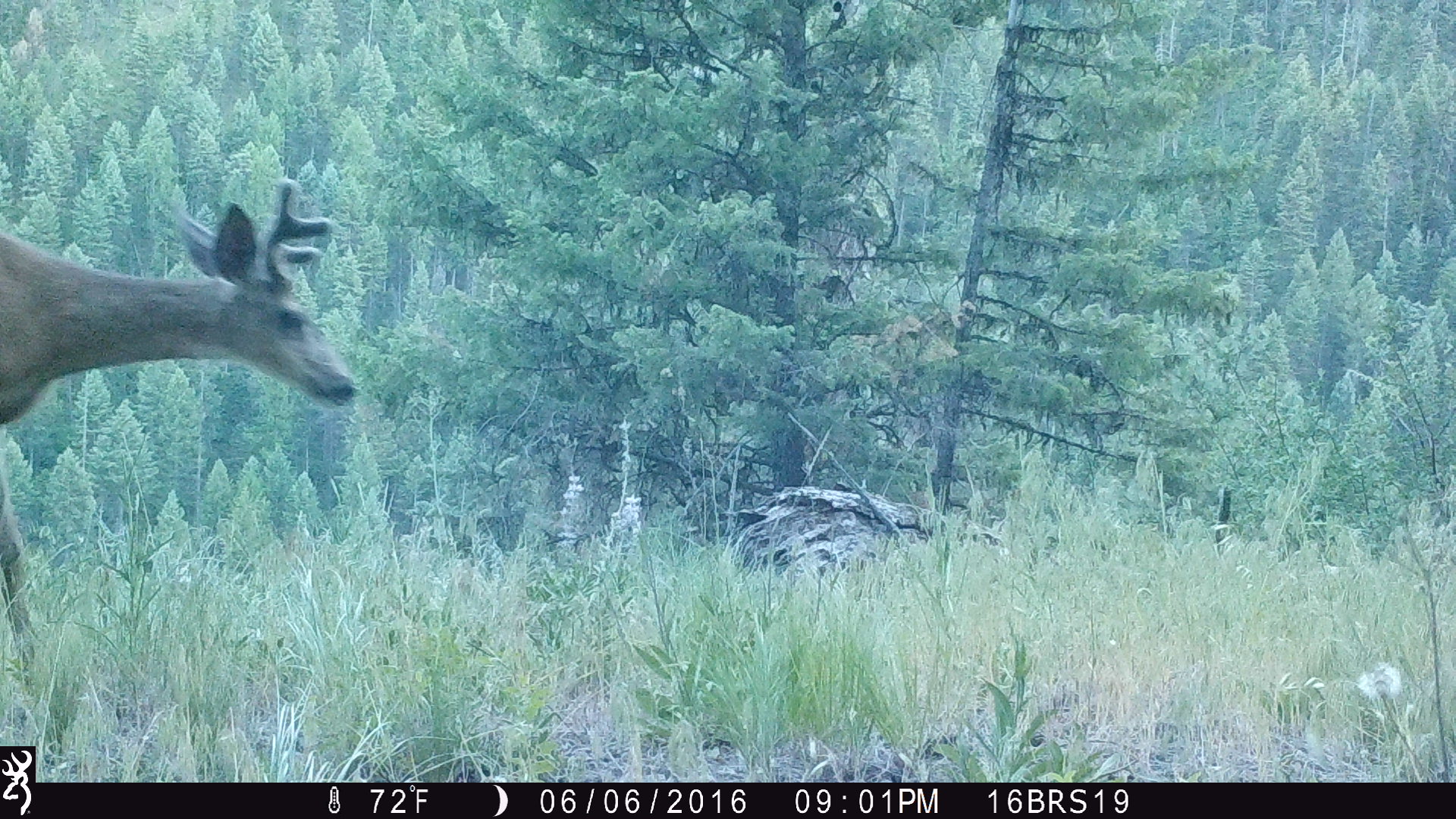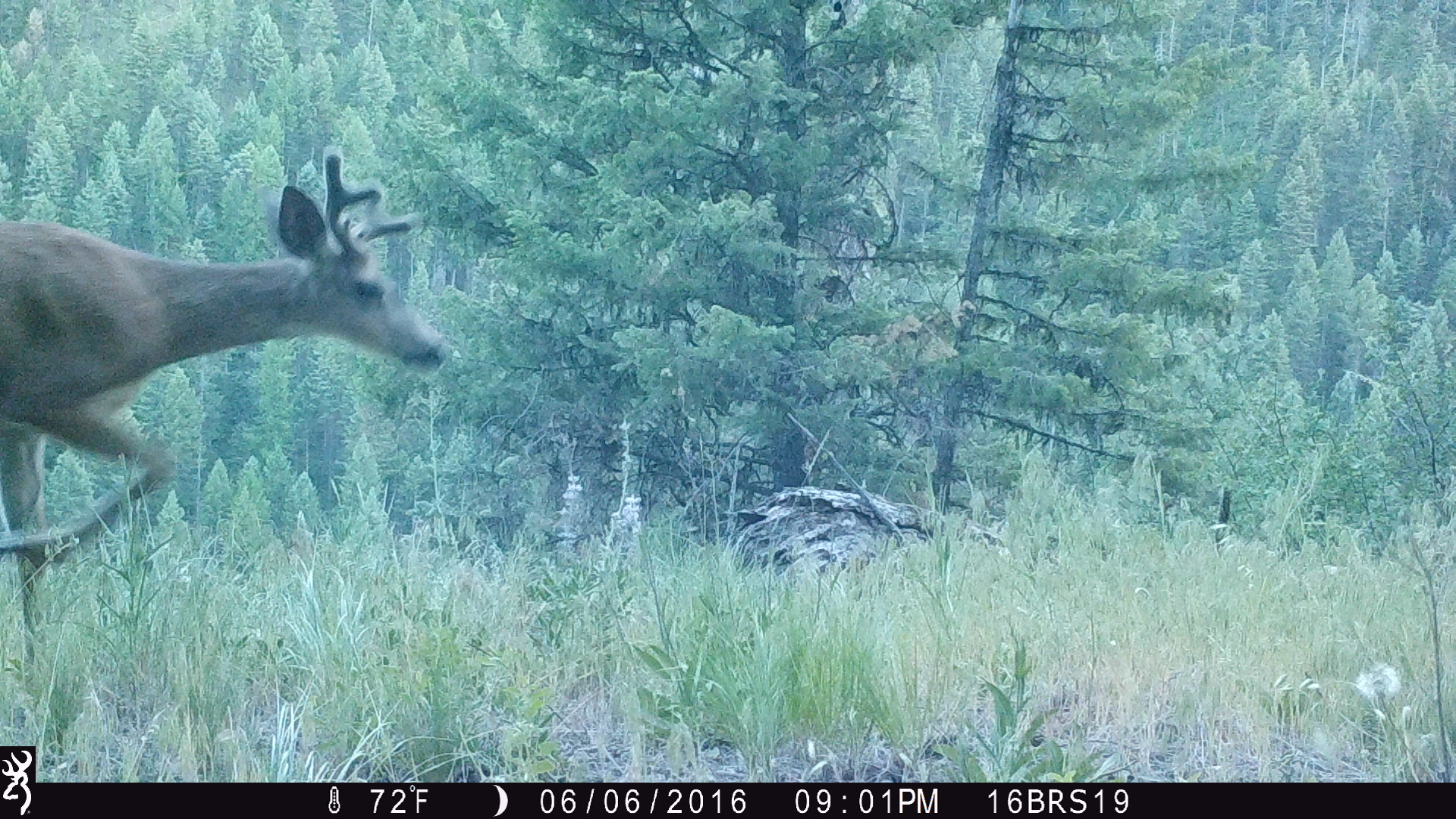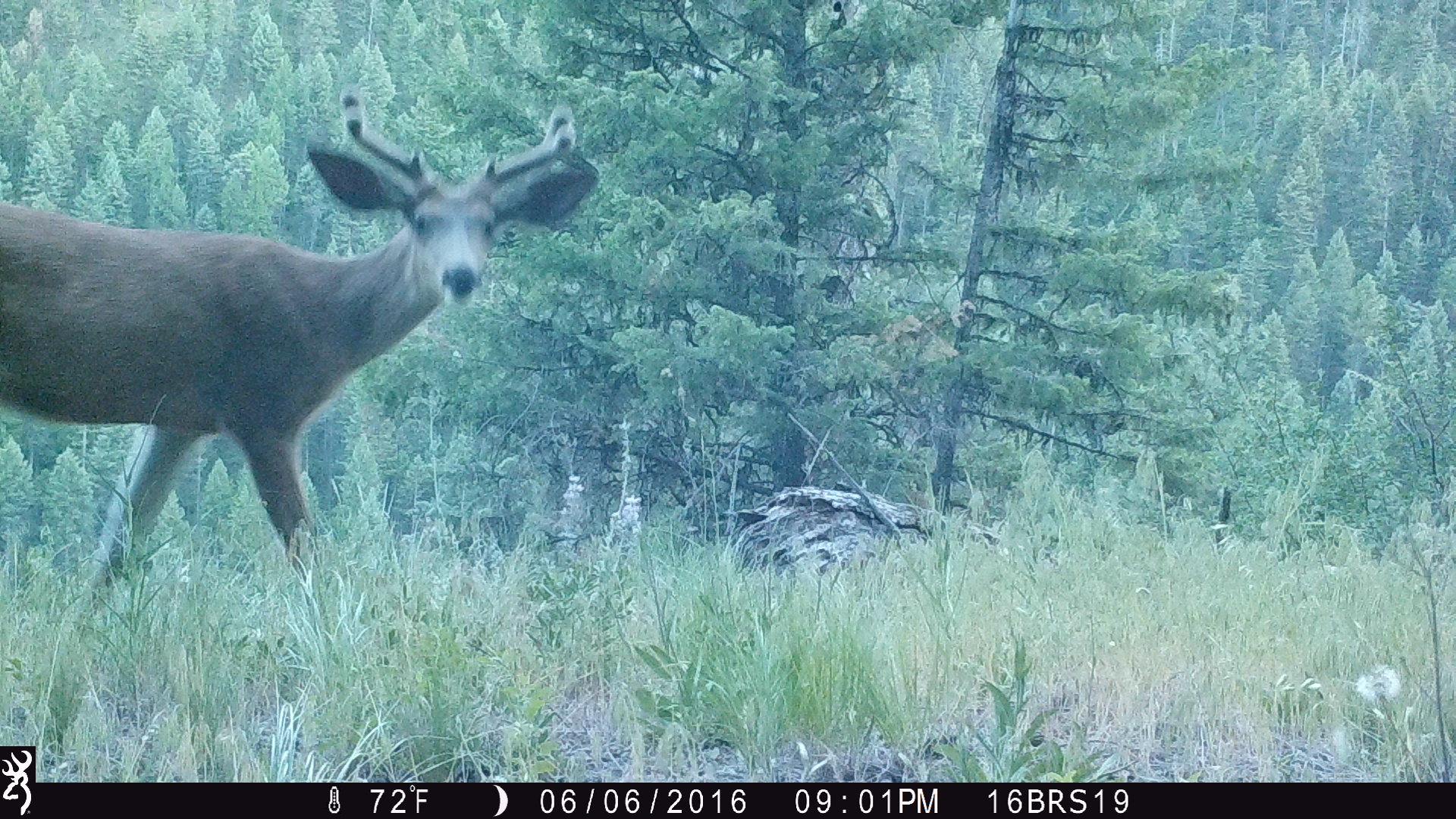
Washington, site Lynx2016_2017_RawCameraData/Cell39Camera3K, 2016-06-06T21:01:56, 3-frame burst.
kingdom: Animalia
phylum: Chordata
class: Mammalia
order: Artiodactyla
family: Cervidae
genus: Odocoileus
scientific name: Odocoileus hemionus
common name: mule deer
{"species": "Odocoileus hemionus (mule deer)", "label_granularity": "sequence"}